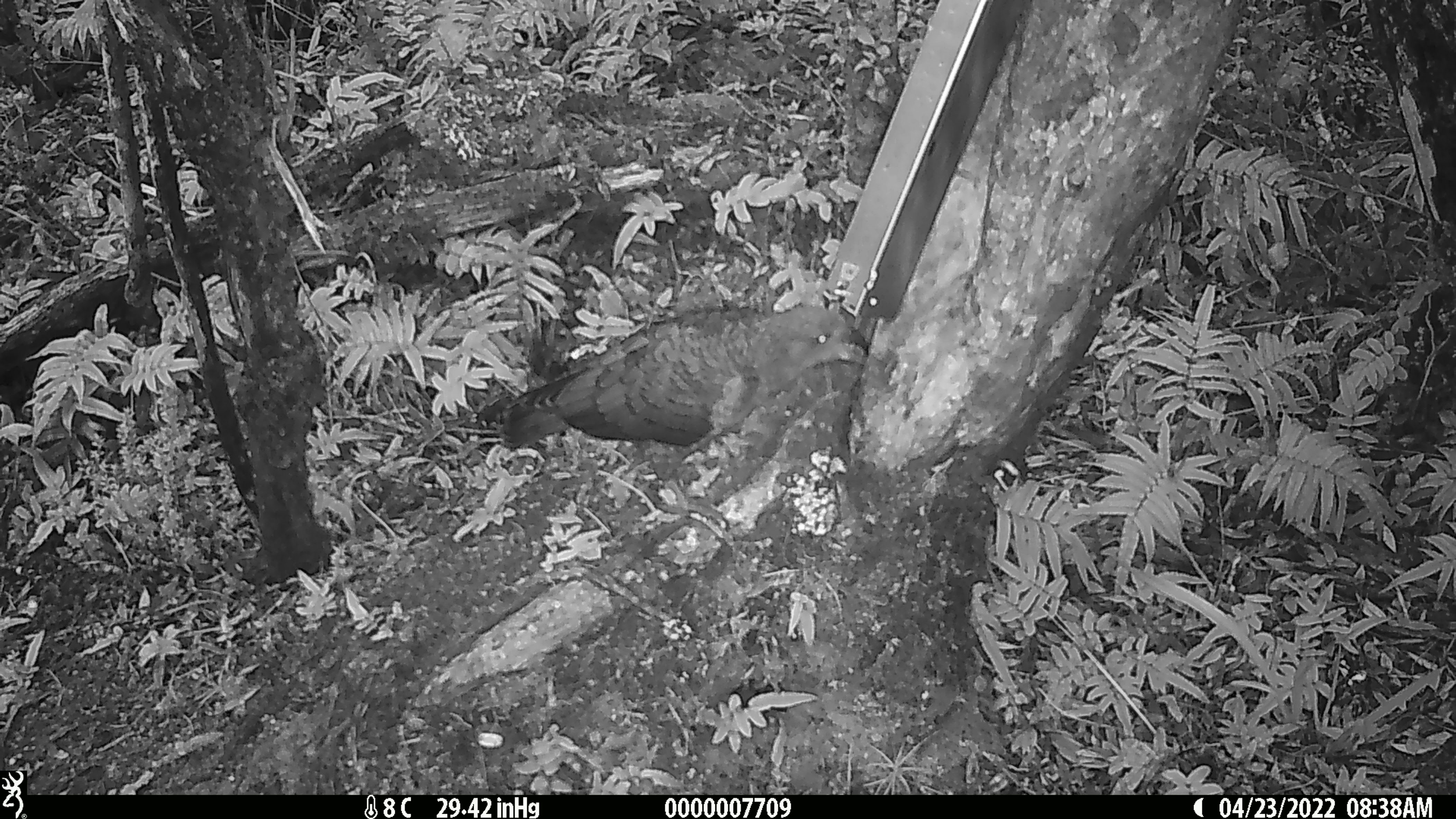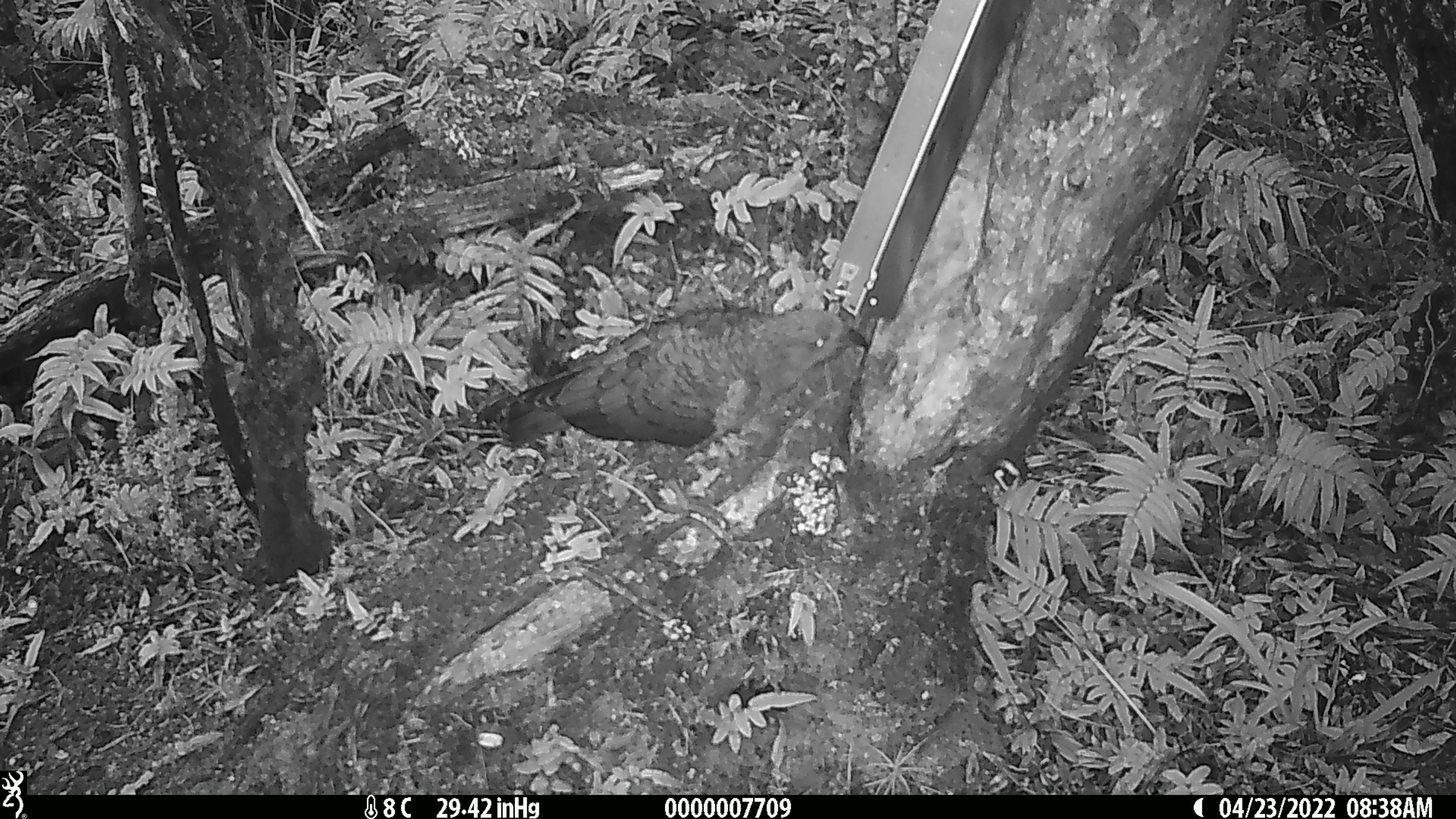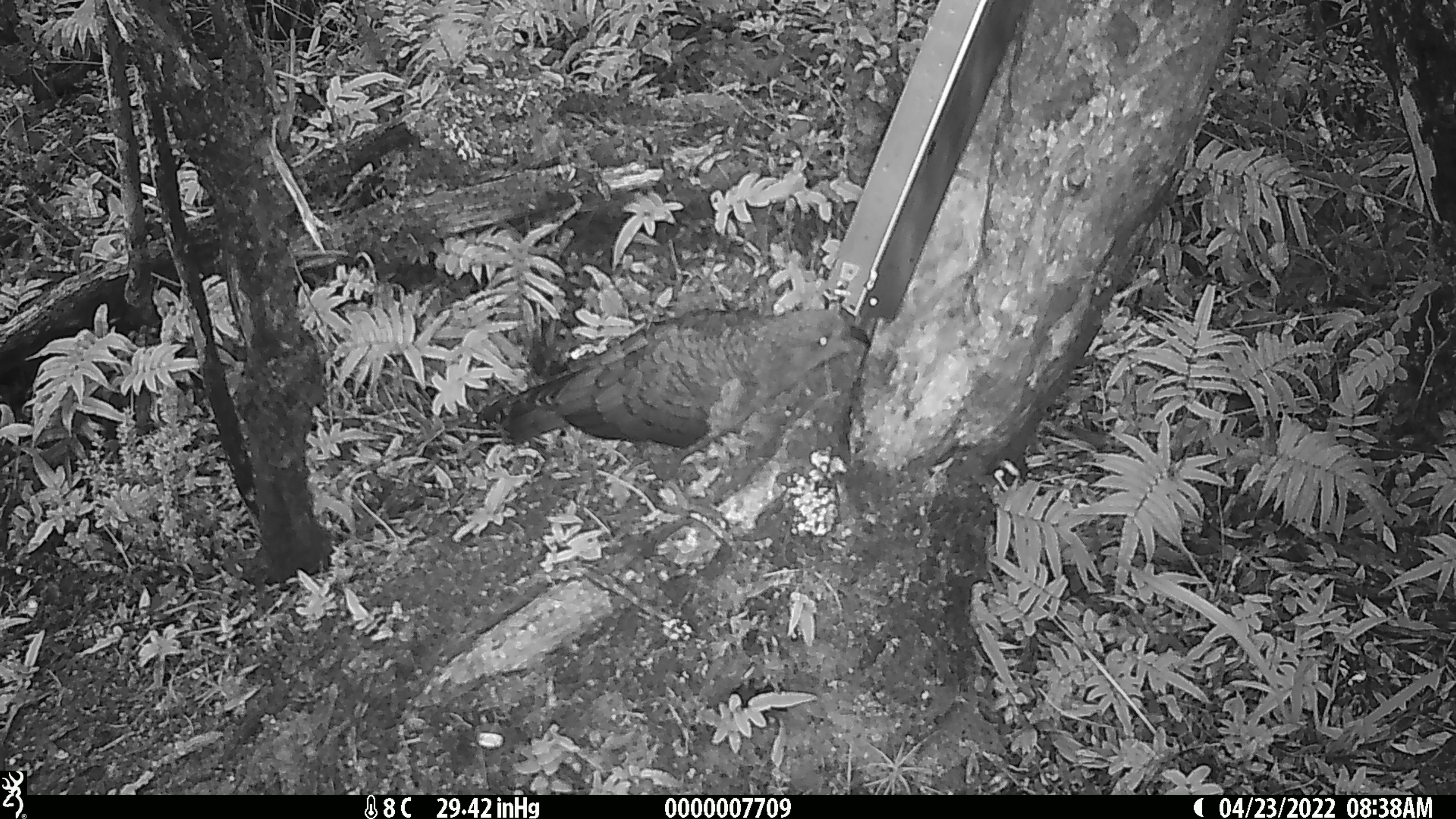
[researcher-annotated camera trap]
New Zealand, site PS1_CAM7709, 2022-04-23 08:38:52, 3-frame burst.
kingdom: Animalia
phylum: Chordata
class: Aves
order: Psittaciformes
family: Strigopidae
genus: Nestor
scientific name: Nestor notabilis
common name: kea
Kea (Nestor notabilis).